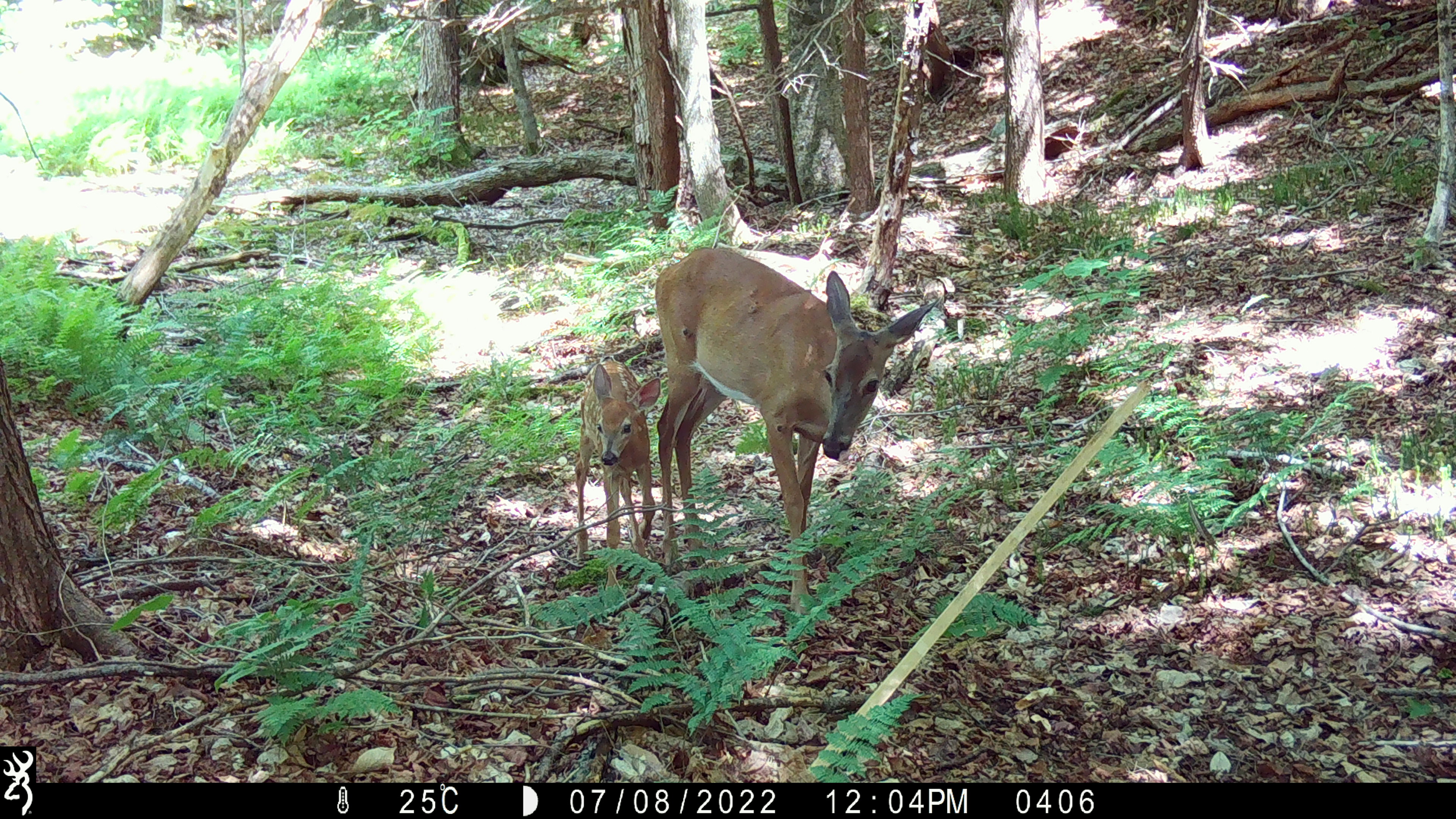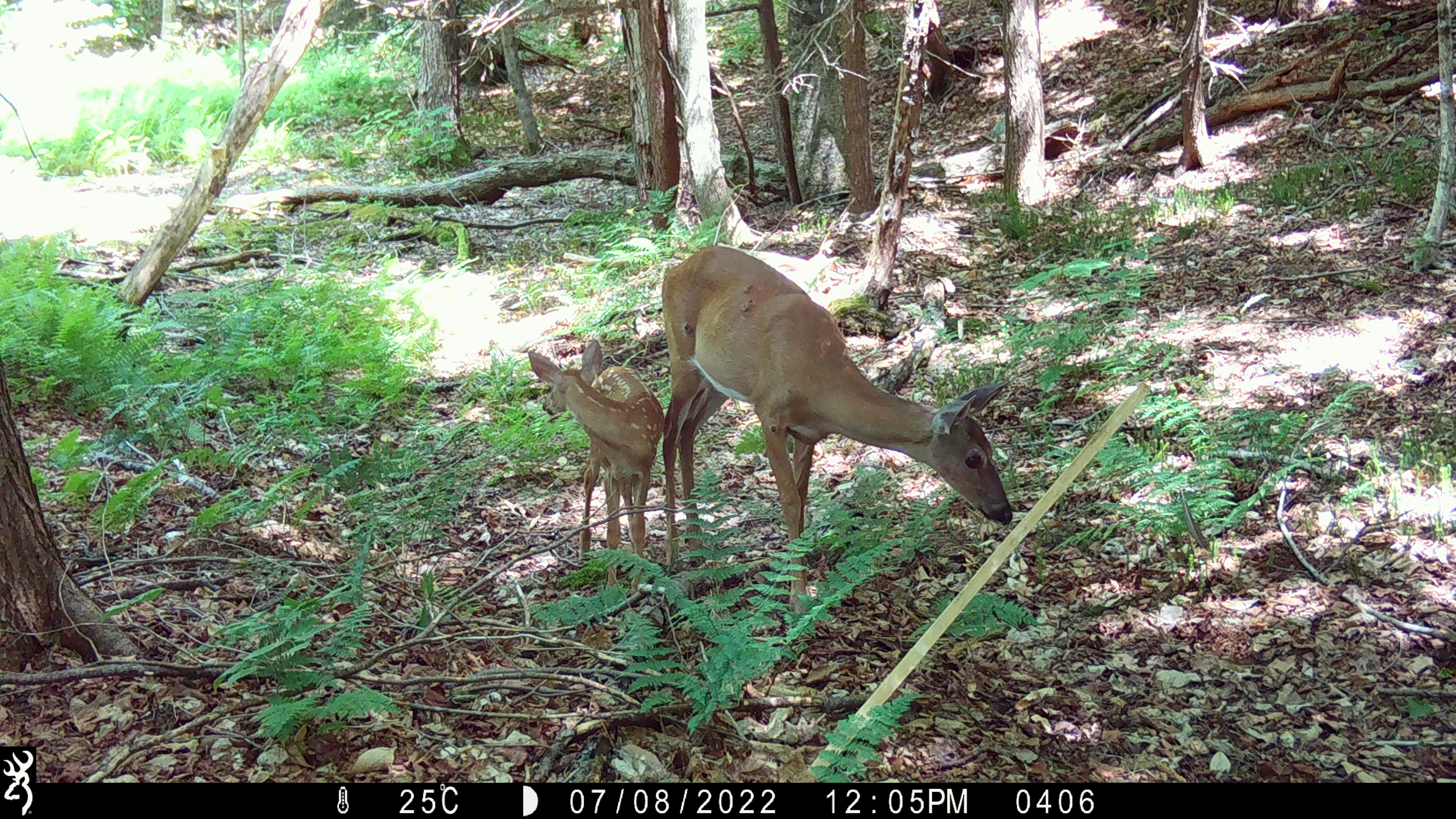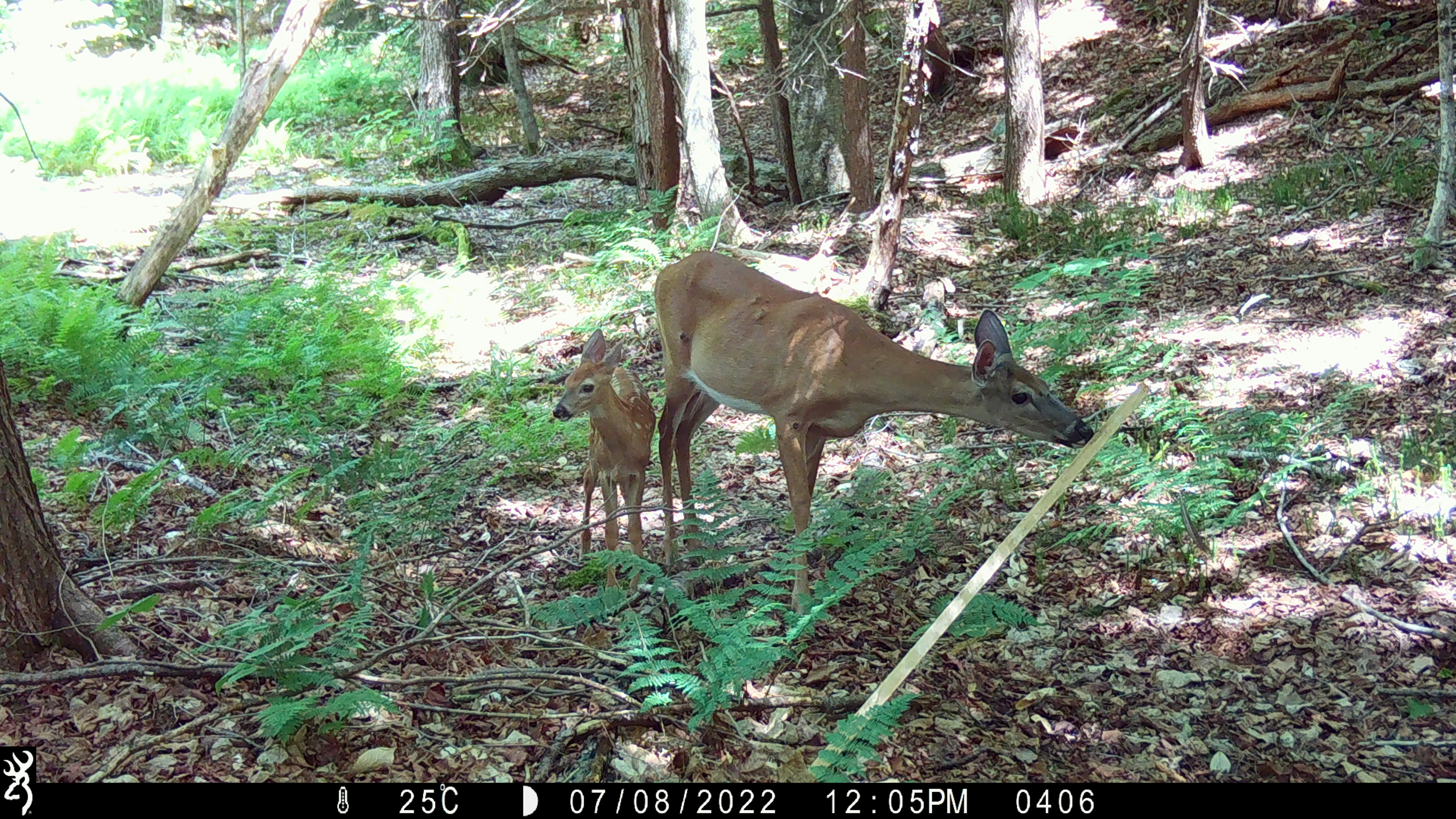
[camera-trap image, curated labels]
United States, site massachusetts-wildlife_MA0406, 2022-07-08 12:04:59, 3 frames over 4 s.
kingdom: Animalia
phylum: Chordata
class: Mammalia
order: Artiodactyla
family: Cervidae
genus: Odocoileus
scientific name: Odocoileus virginianus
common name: white-tailed deer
White-tailed deer (Odocoileus virginianus).